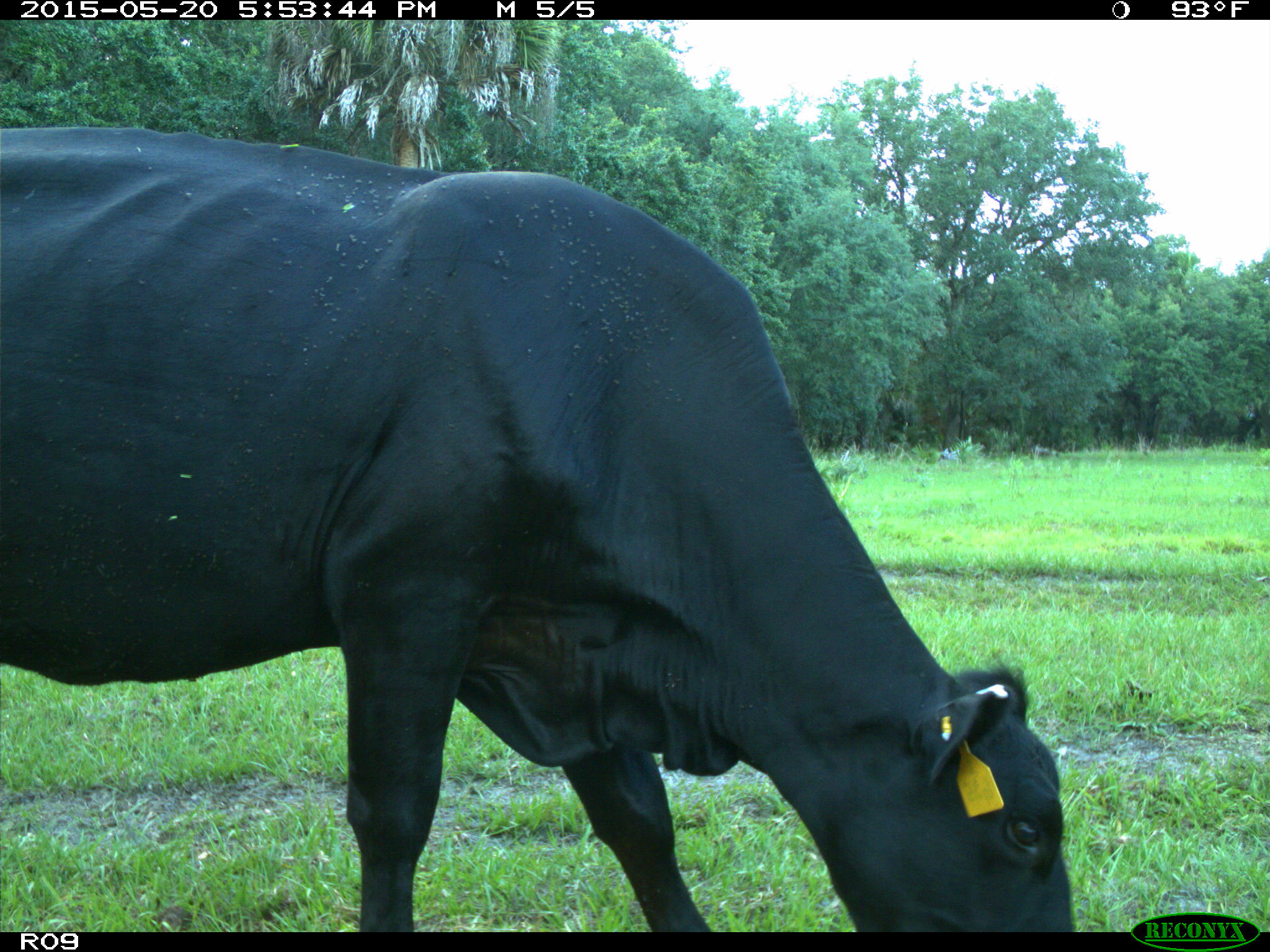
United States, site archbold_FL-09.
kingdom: Animalia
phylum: Chordata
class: Mammalia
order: Artiodactyla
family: Bovidae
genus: Bos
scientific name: Bos taurus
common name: domestic cow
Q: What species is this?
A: Bos taurus (domestic cow).